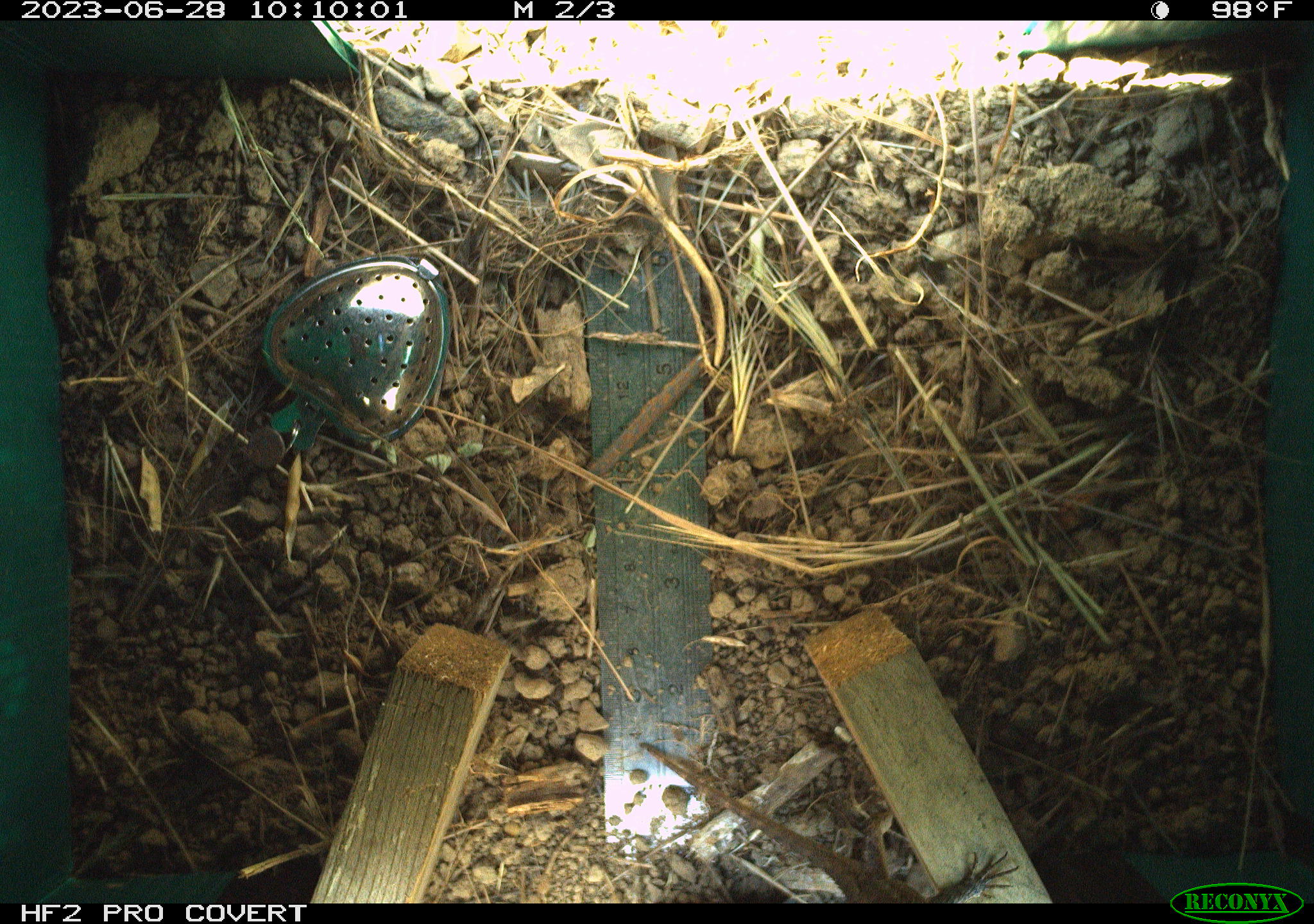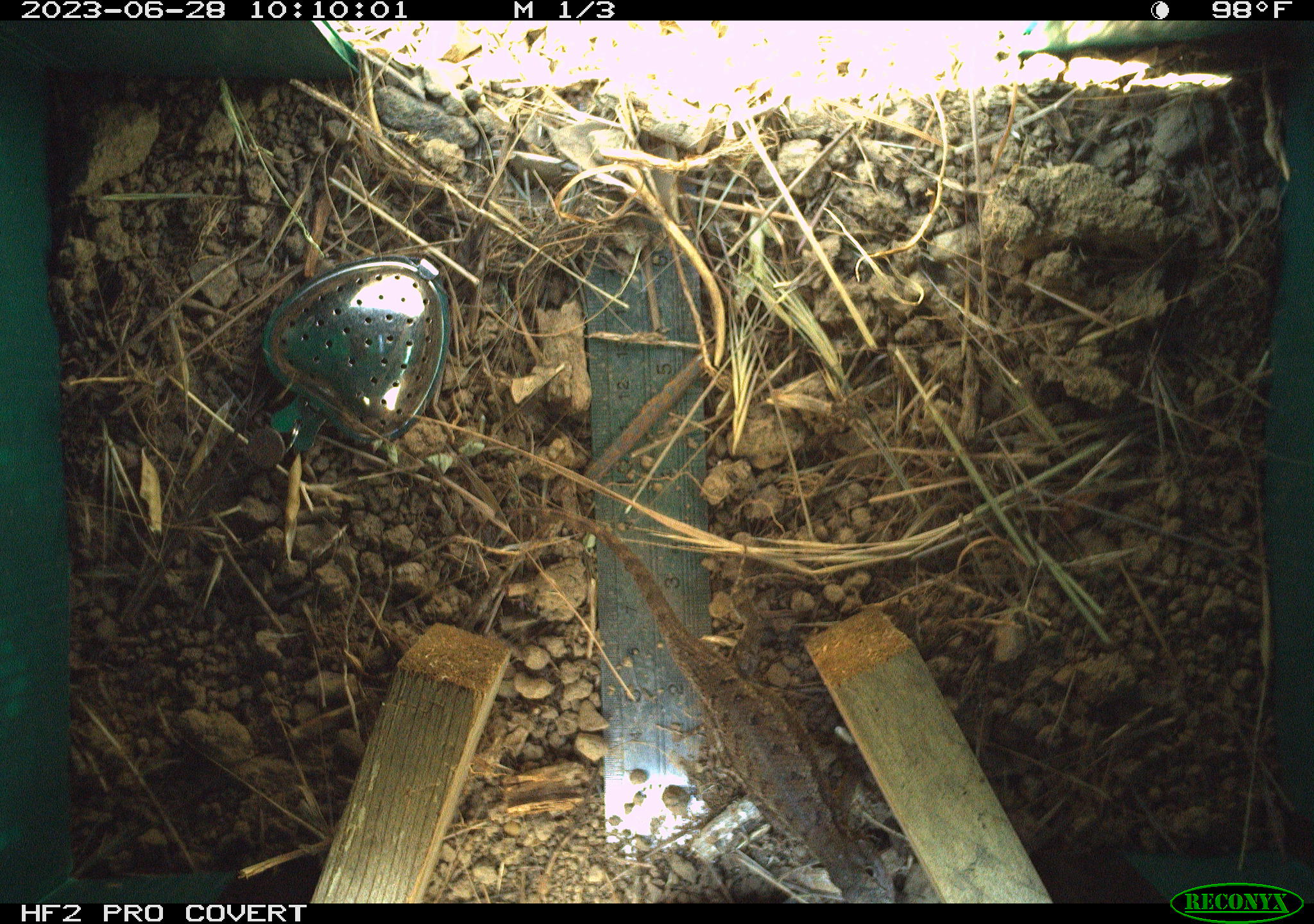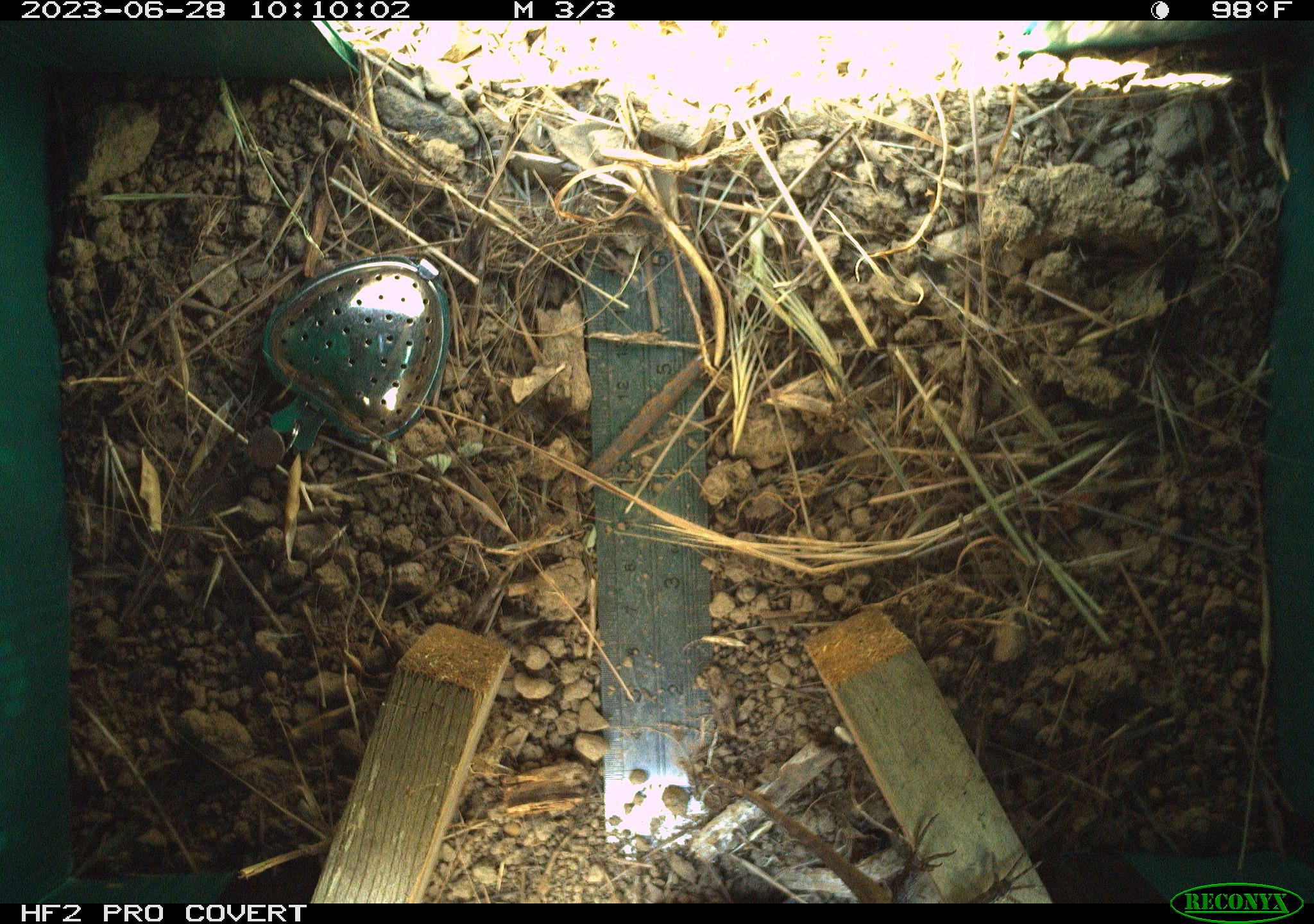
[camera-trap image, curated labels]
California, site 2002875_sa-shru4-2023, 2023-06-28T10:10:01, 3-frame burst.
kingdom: Animalia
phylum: Chordata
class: Reptilia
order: Squamata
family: Phrynosomatidae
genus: Sceloporus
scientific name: Sceloporus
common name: spiny lizards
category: sceloporus species